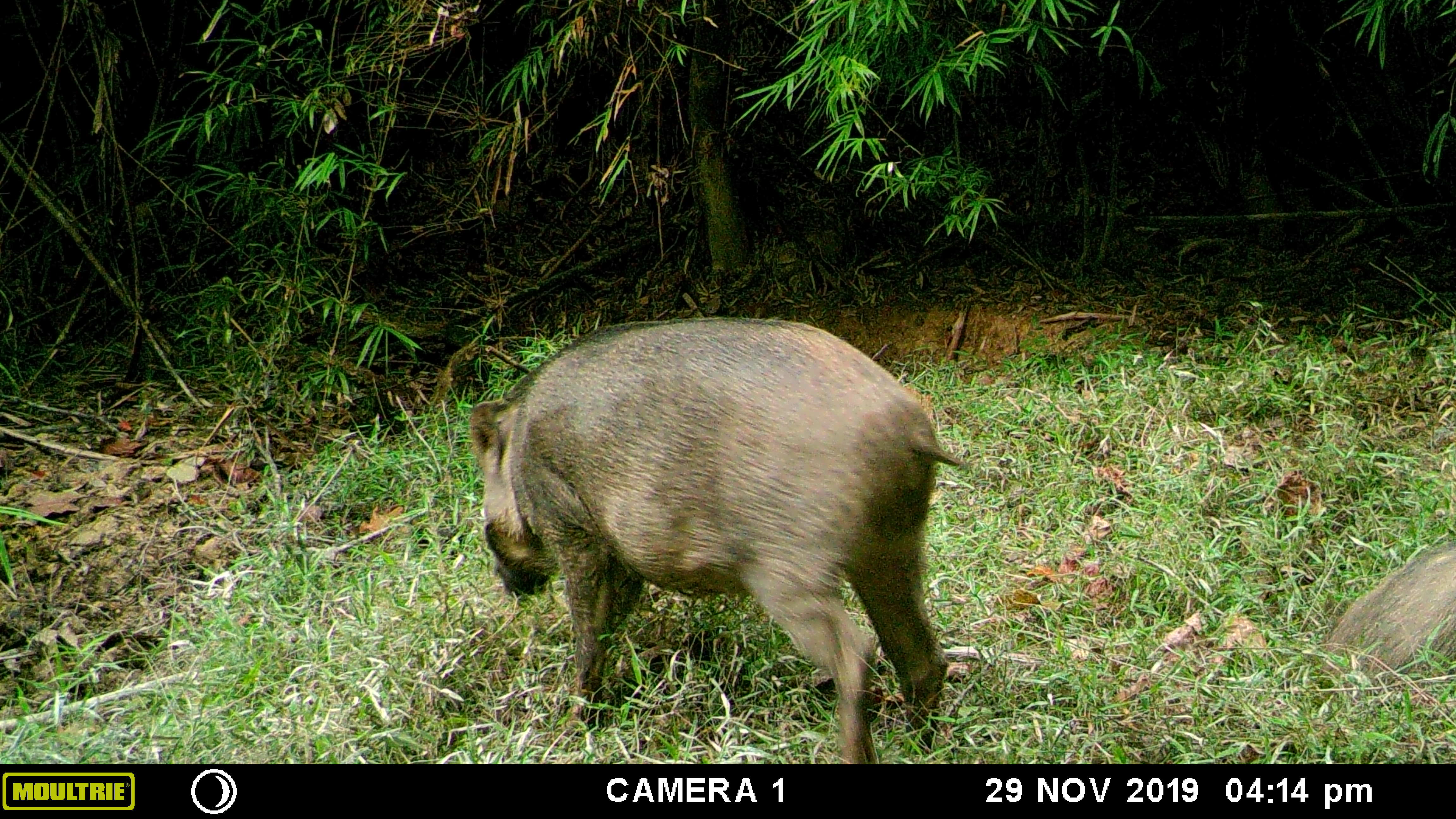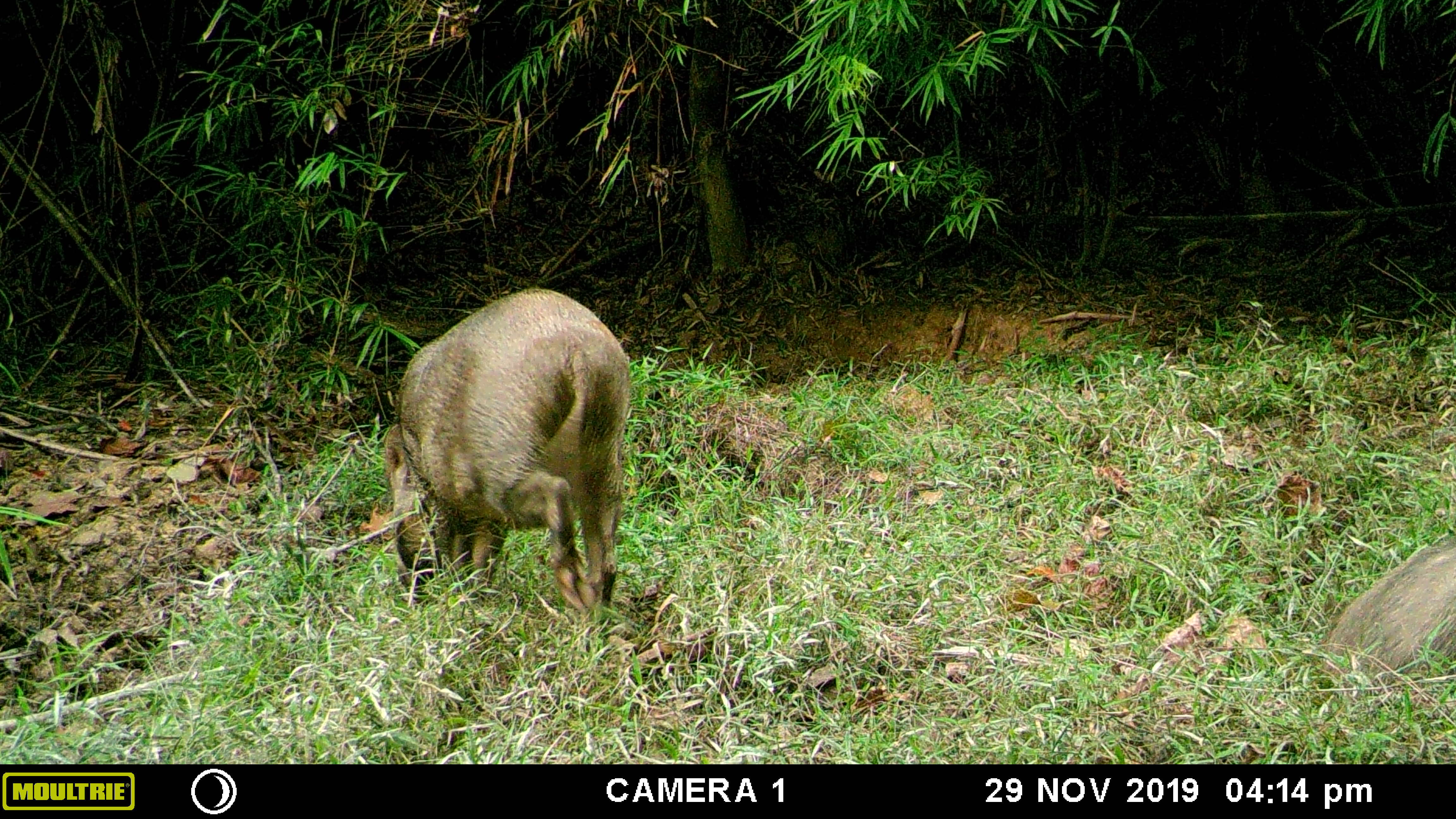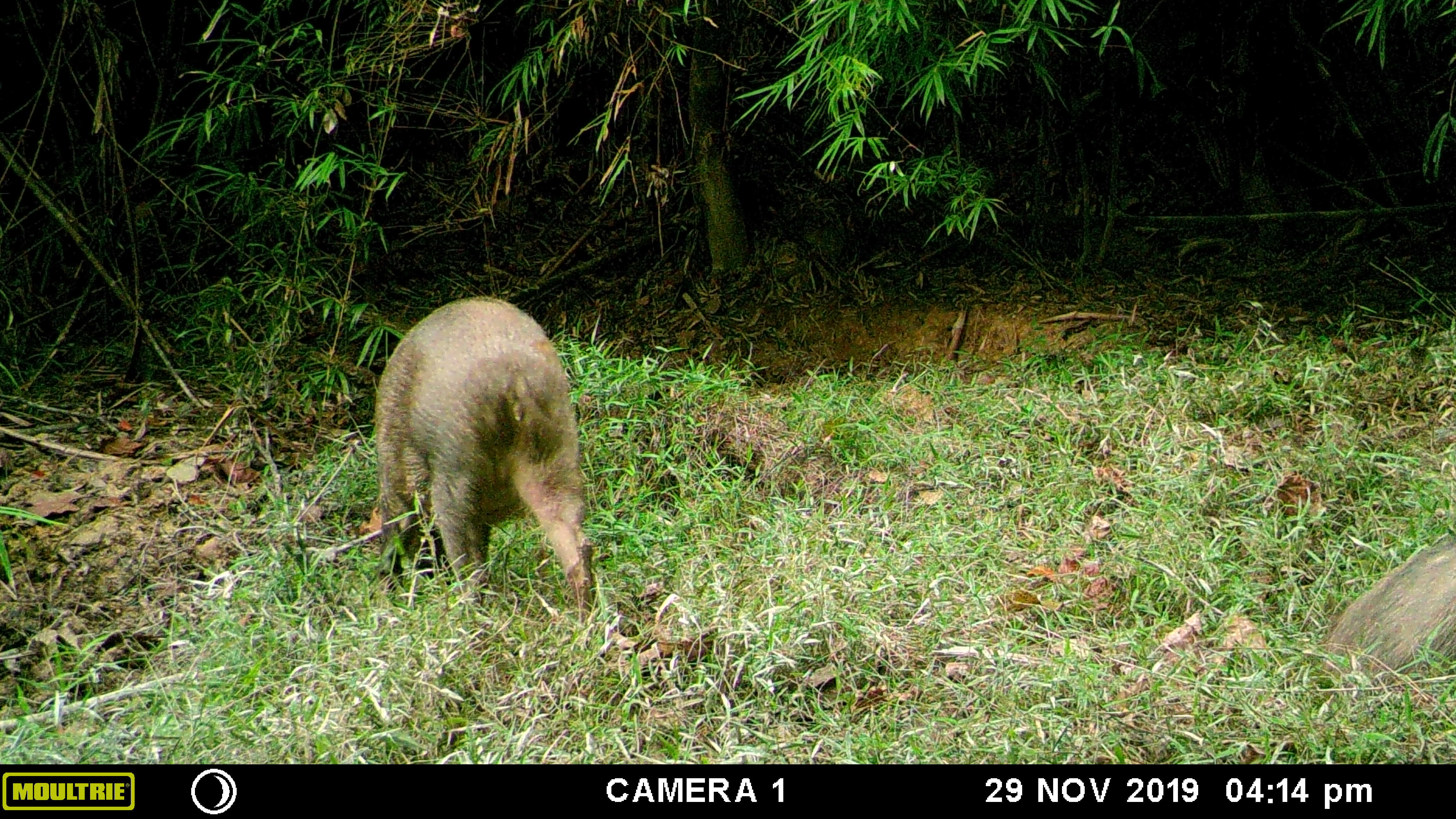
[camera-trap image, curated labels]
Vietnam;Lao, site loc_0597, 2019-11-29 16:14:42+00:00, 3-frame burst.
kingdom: Animalia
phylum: Chordata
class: Mammalia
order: Artiodactyla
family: Suidae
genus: Sus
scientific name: Sus scrofa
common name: eurasian wild pig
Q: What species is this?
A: Eurasian wild pig (Sus scrofa).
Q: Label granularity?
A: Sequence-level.